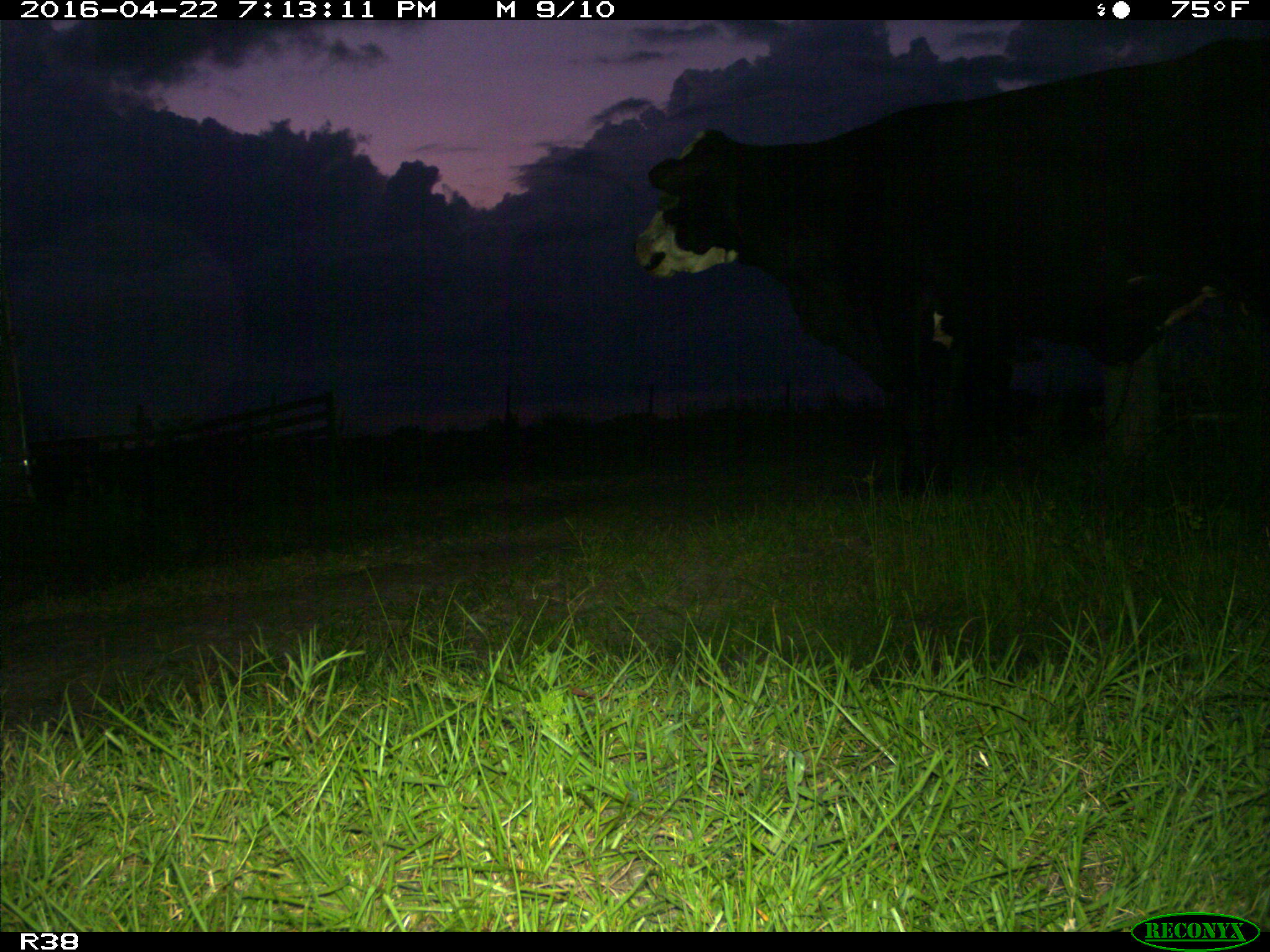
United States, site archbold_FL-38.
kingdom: Animalia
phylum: Chordata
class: Mammalia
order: Artiodactyla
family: Bovidae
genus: Bos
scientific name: Bos taurus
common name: domestic cow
Bos taurus (domestic cow).